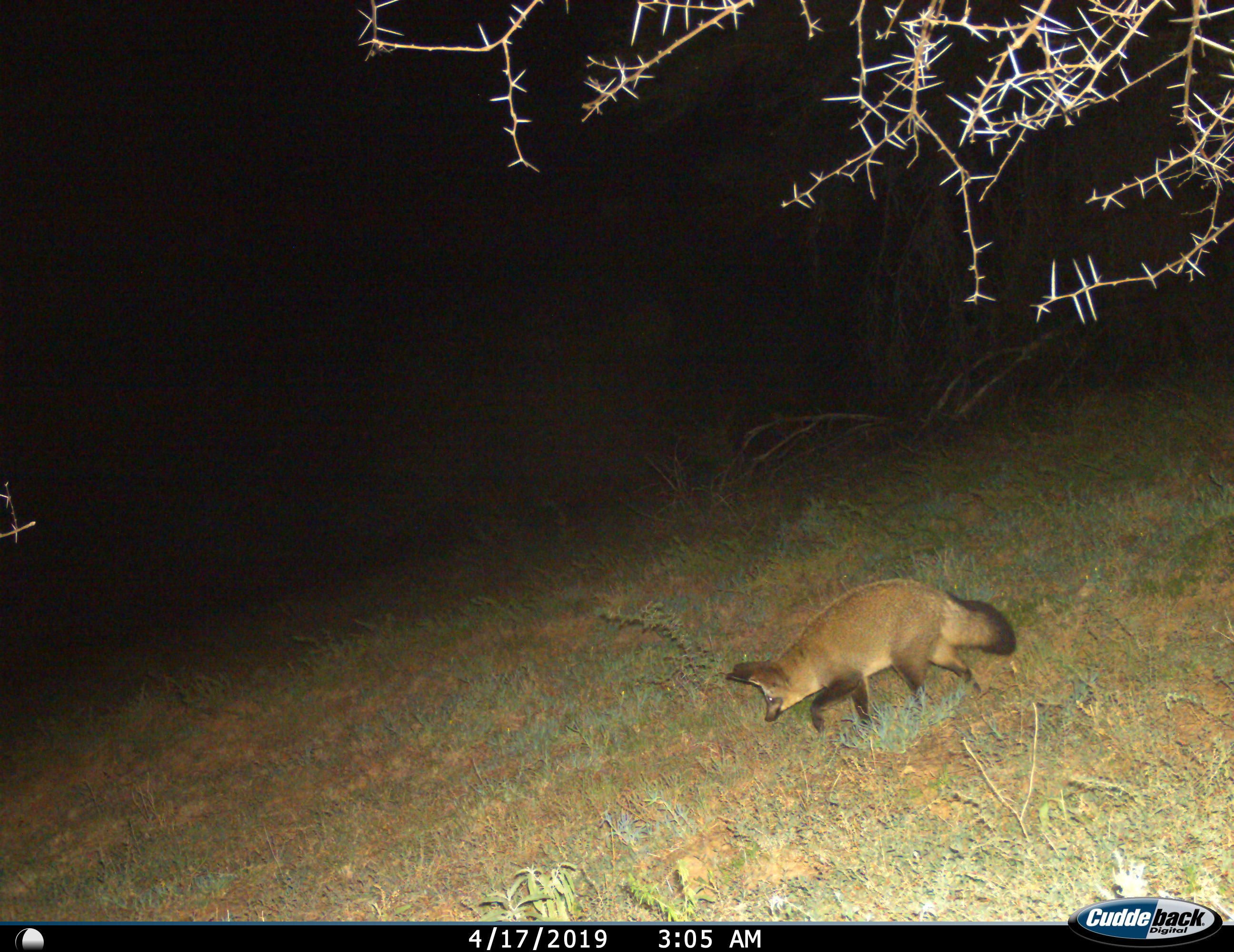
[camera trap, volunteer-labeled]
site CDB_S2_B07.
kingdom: Animalia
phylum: Chordata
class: Mammalia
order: Carnivora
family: Canidae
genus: Otocyon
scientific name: Otocyon megalotis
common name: bat-eared fox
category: foxbateared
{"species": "foxbateared (bat-eared fox) (Otocyon megalotis)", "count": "1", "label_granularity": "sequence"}